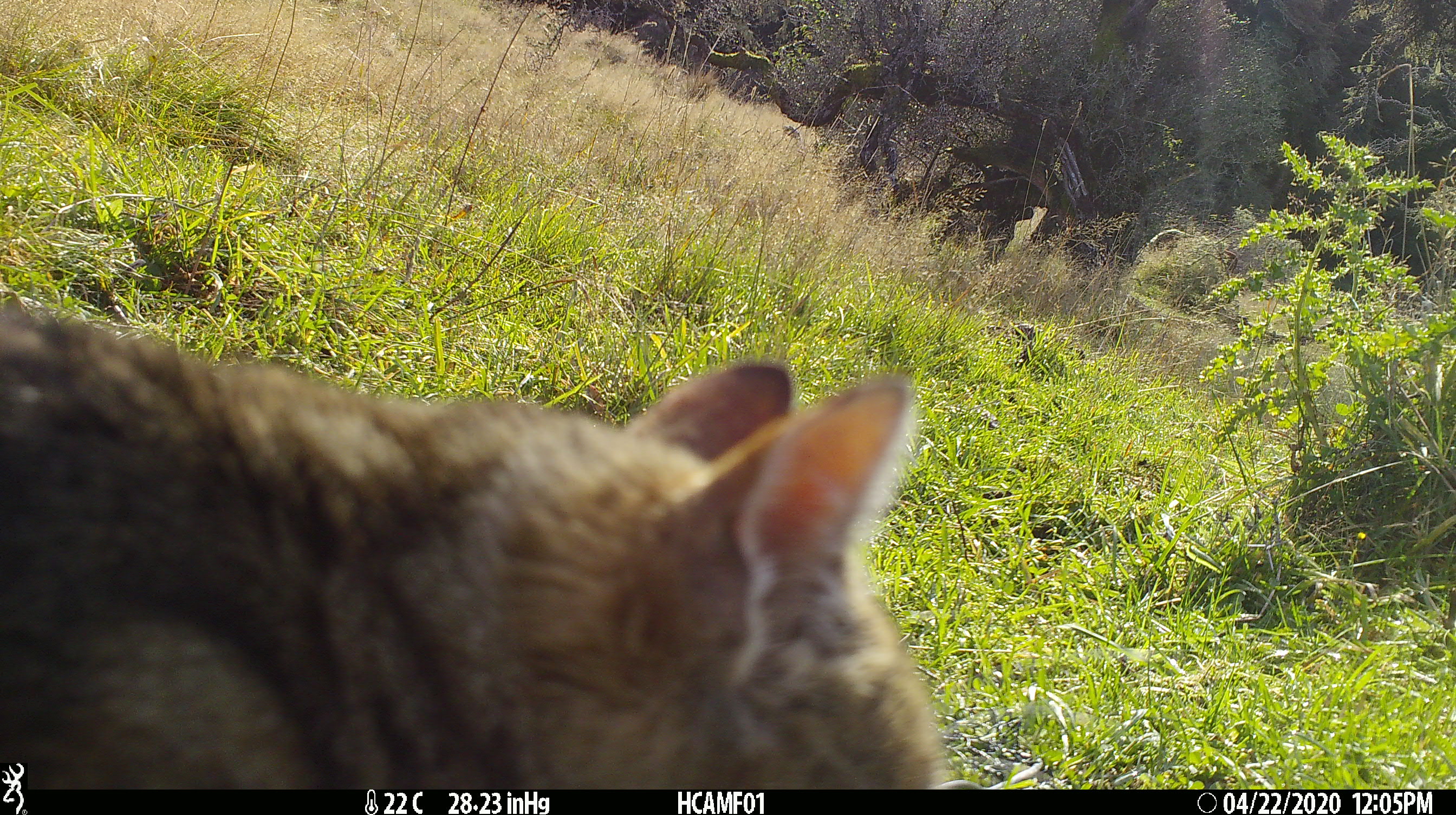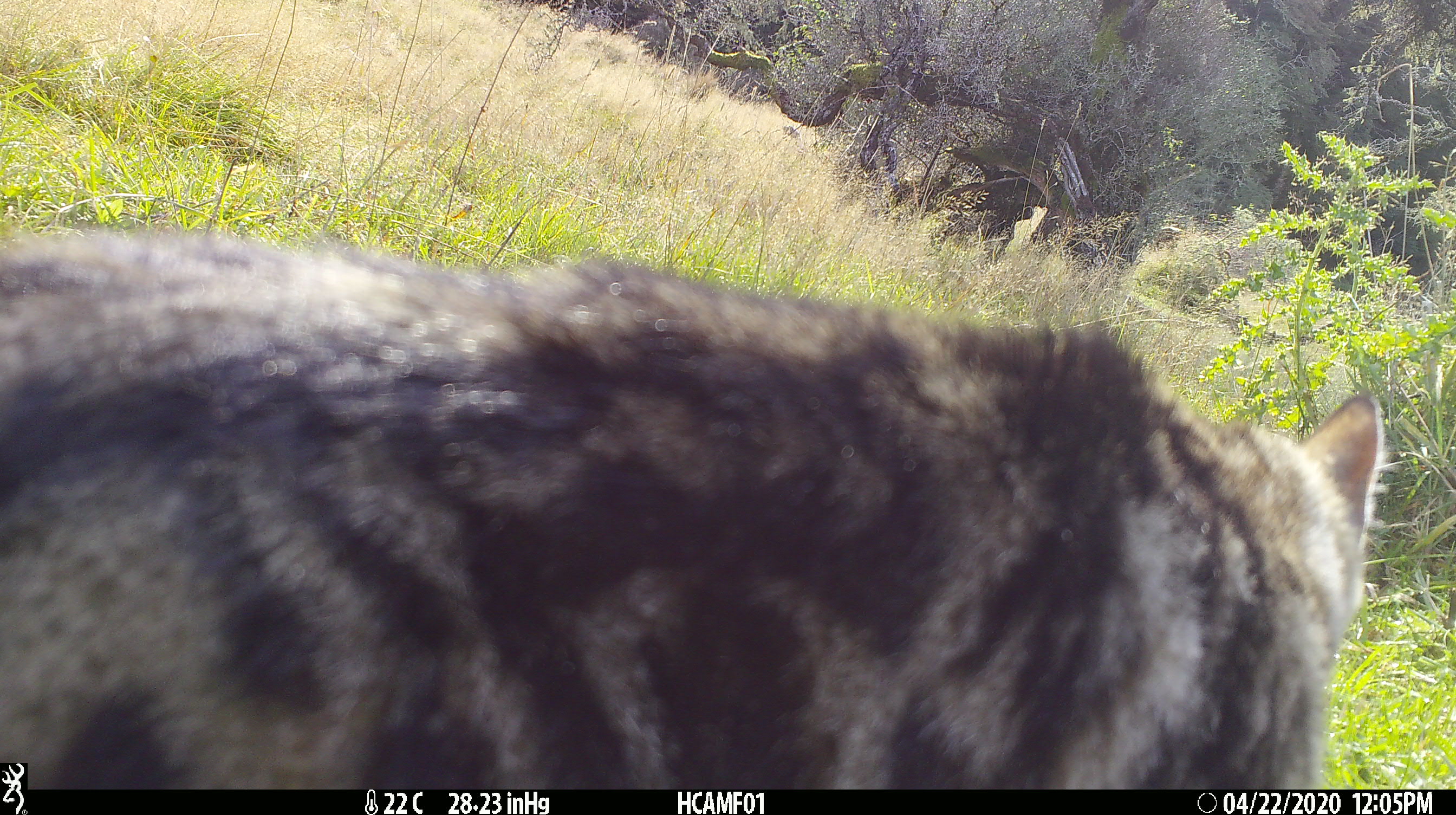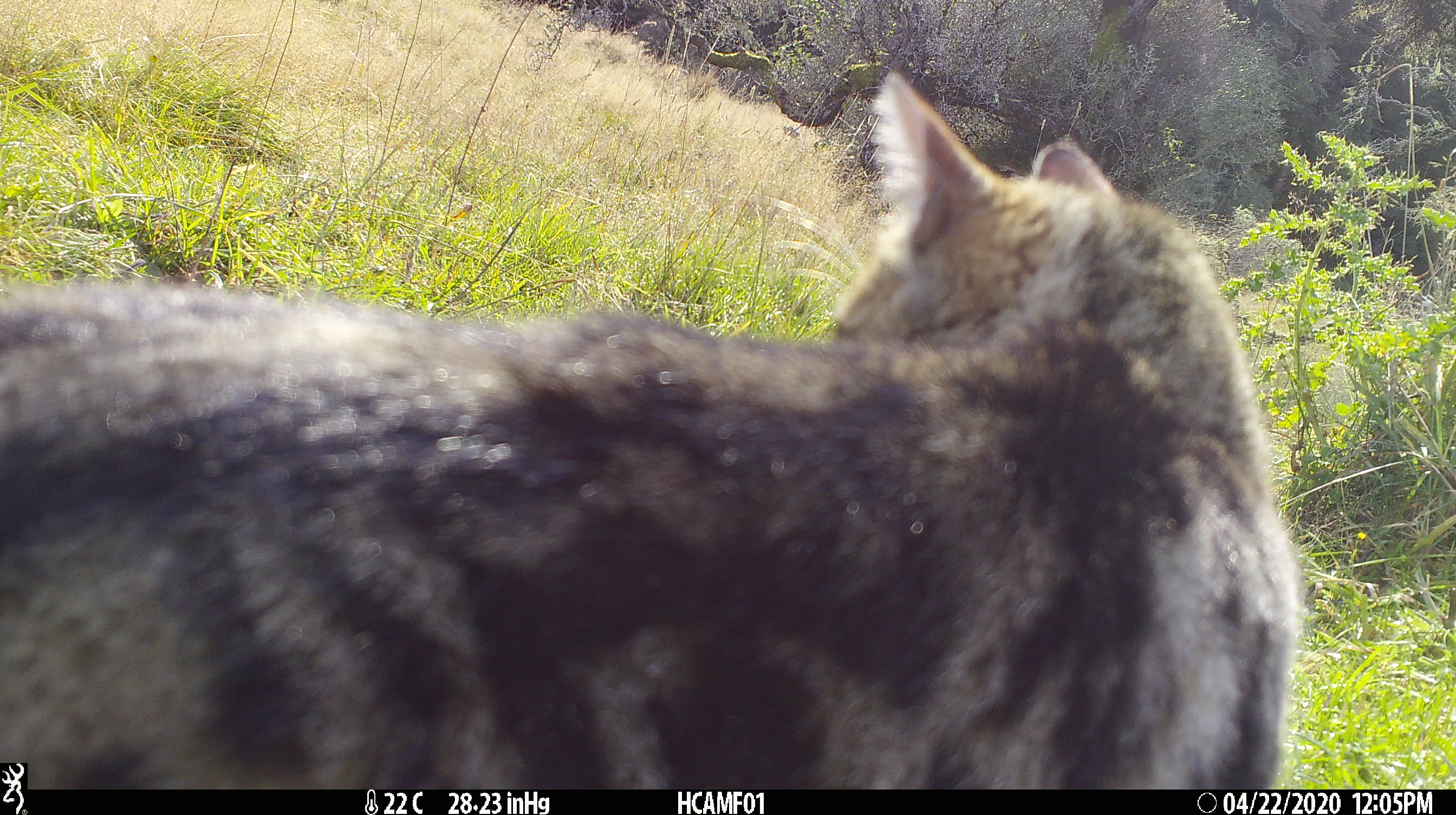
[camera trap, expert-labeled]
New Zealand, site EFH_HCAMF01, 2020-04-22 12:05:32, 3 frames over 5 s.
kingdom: Animalia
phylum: Chordata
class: Mammalia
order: Carnivora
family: Felidae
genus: Felis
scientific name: Felis catus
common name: domestic cat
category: cat